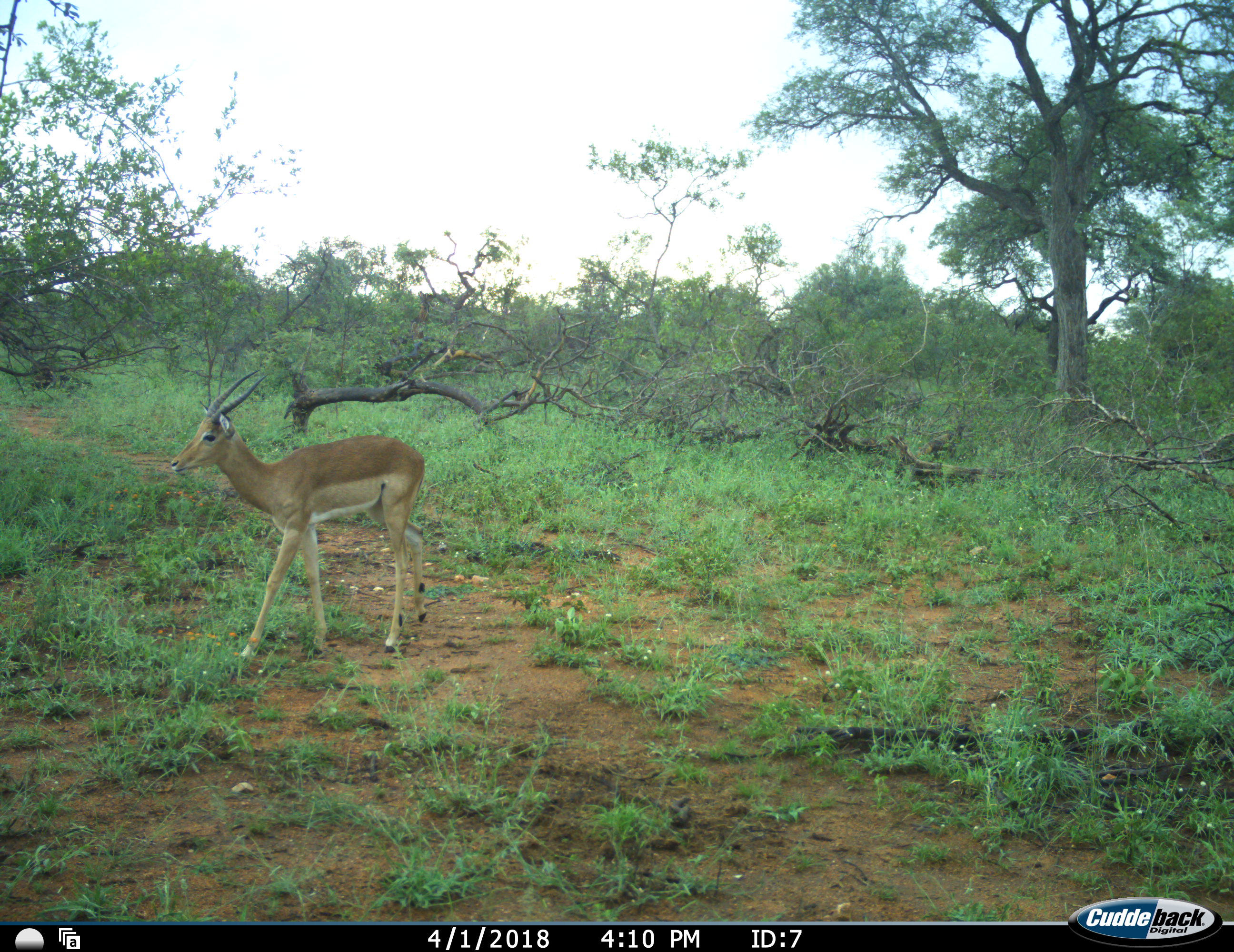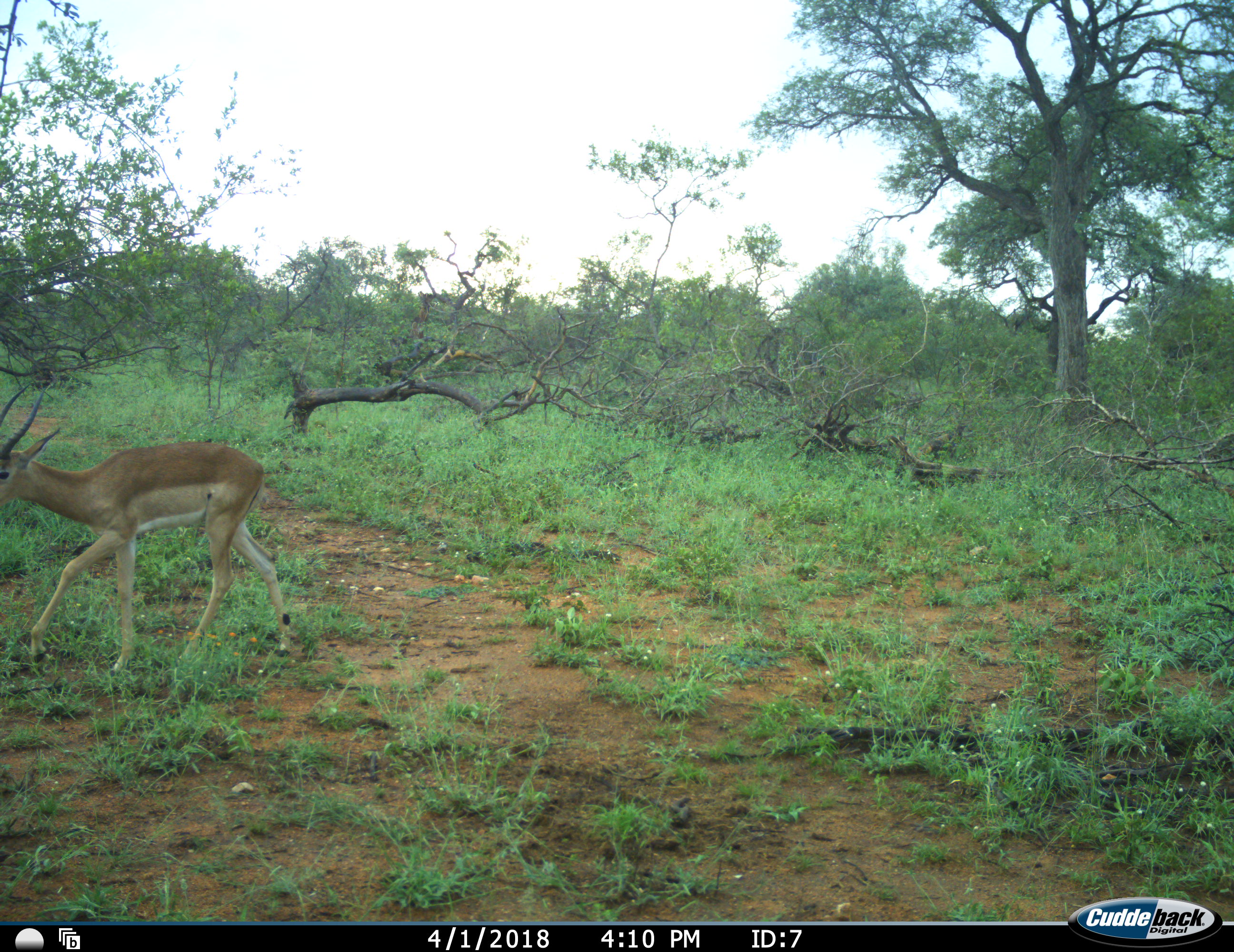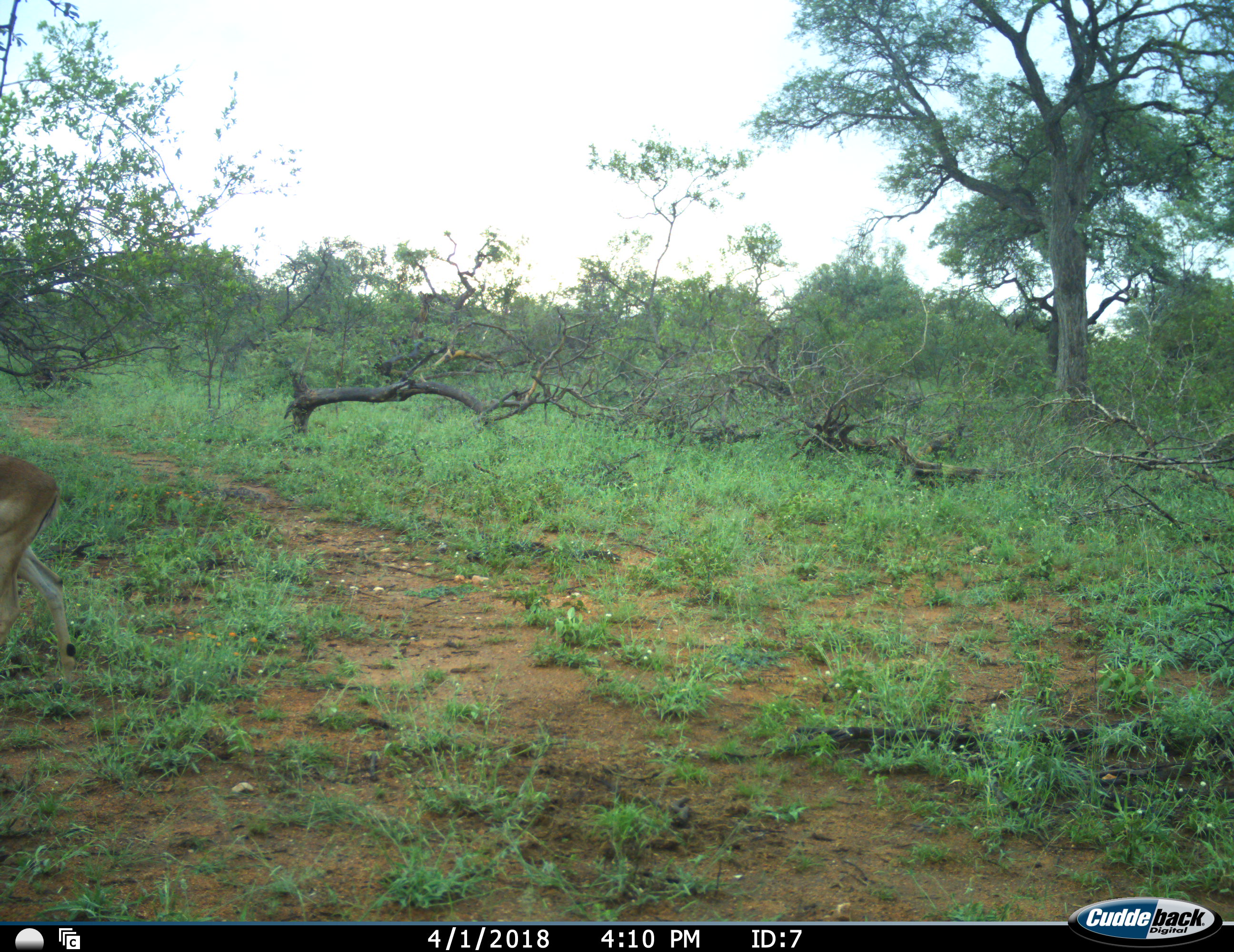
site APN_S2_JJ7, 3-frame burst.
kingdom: Animalia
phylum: Chordata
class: Mammalia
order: Artiodactyla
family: Bovidae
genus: Aepyceros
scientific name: Aepyceros melampus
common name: impala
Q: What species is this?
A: Impala (Aepyceros melampus).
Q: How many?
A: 1.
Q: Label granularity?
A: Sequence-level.